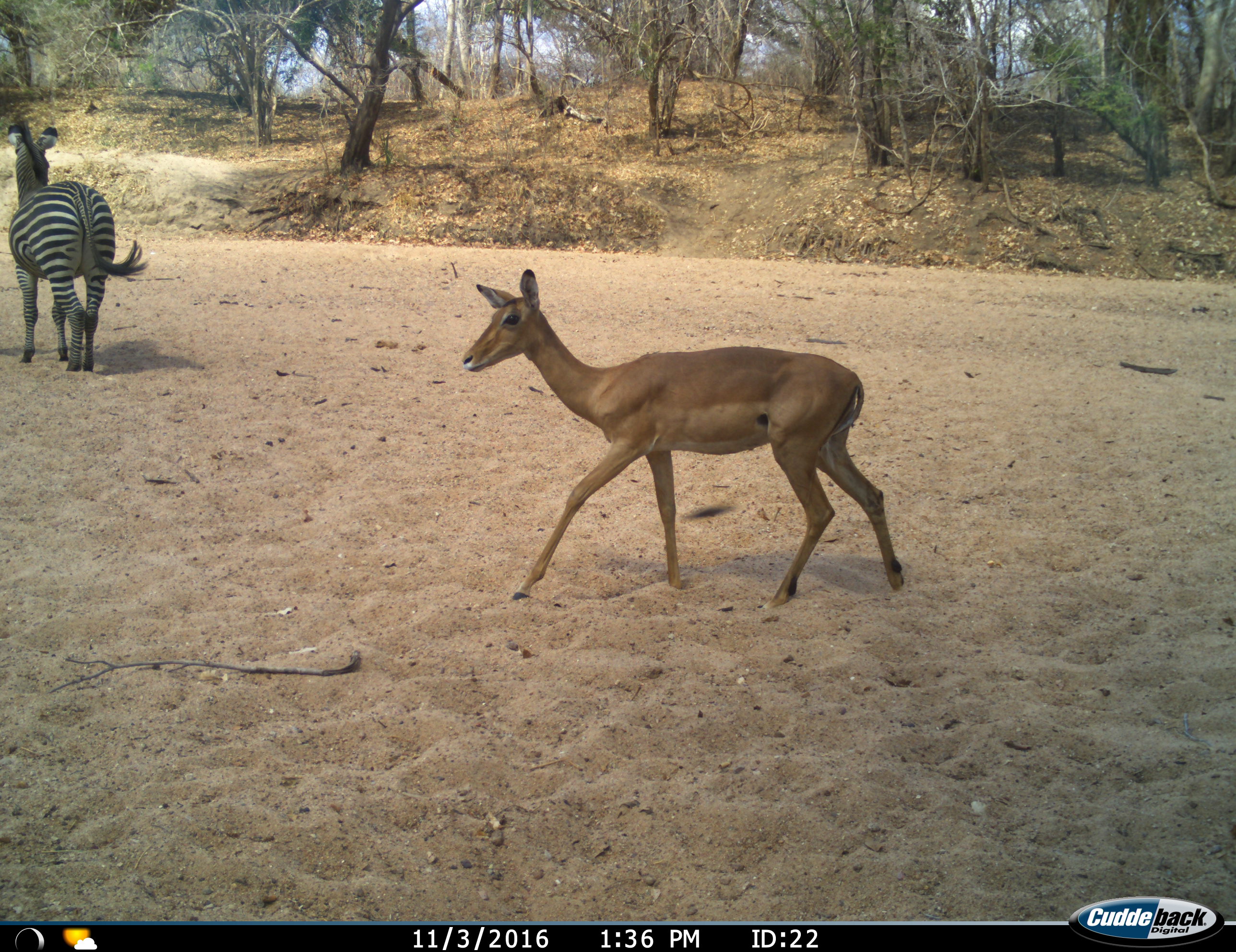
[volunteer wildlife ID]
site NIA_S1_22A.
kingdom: Animalia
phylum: Chordata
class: Mammalia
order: Artiodactyla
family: Bovidae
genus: Aepyceros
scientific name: Aepyceros melampus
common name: impala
Impala (Aepyceros melampus), count 1. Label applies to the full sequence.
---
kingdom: Animalia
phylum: Chordata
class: Mammalia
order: Perissodactyla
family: Equidae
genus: Equus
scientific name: Equus quagga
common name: plains zebra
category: zebraplains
Zebraplains (plains zebra) (Equus quagga), count 1. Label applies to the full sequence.